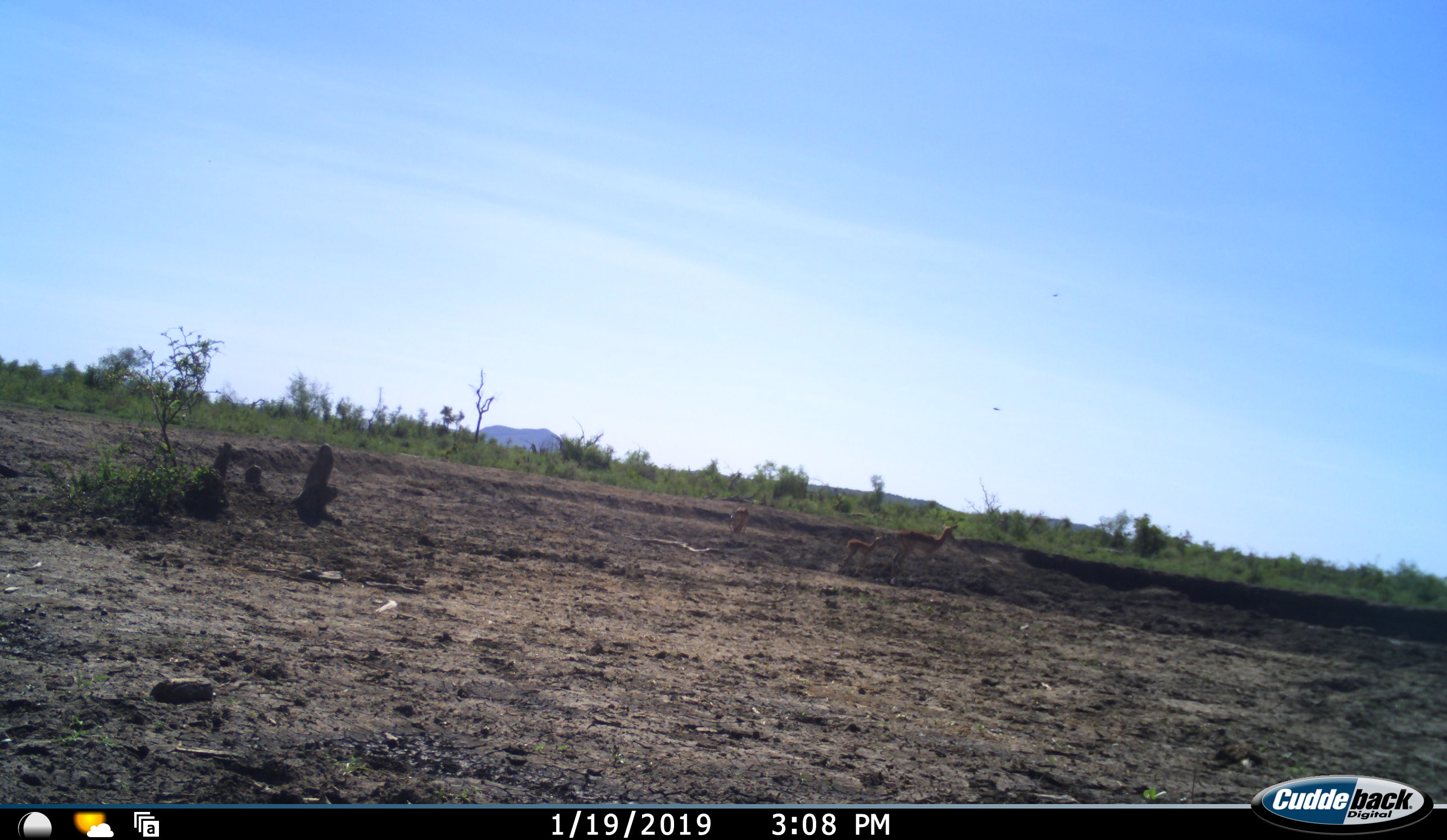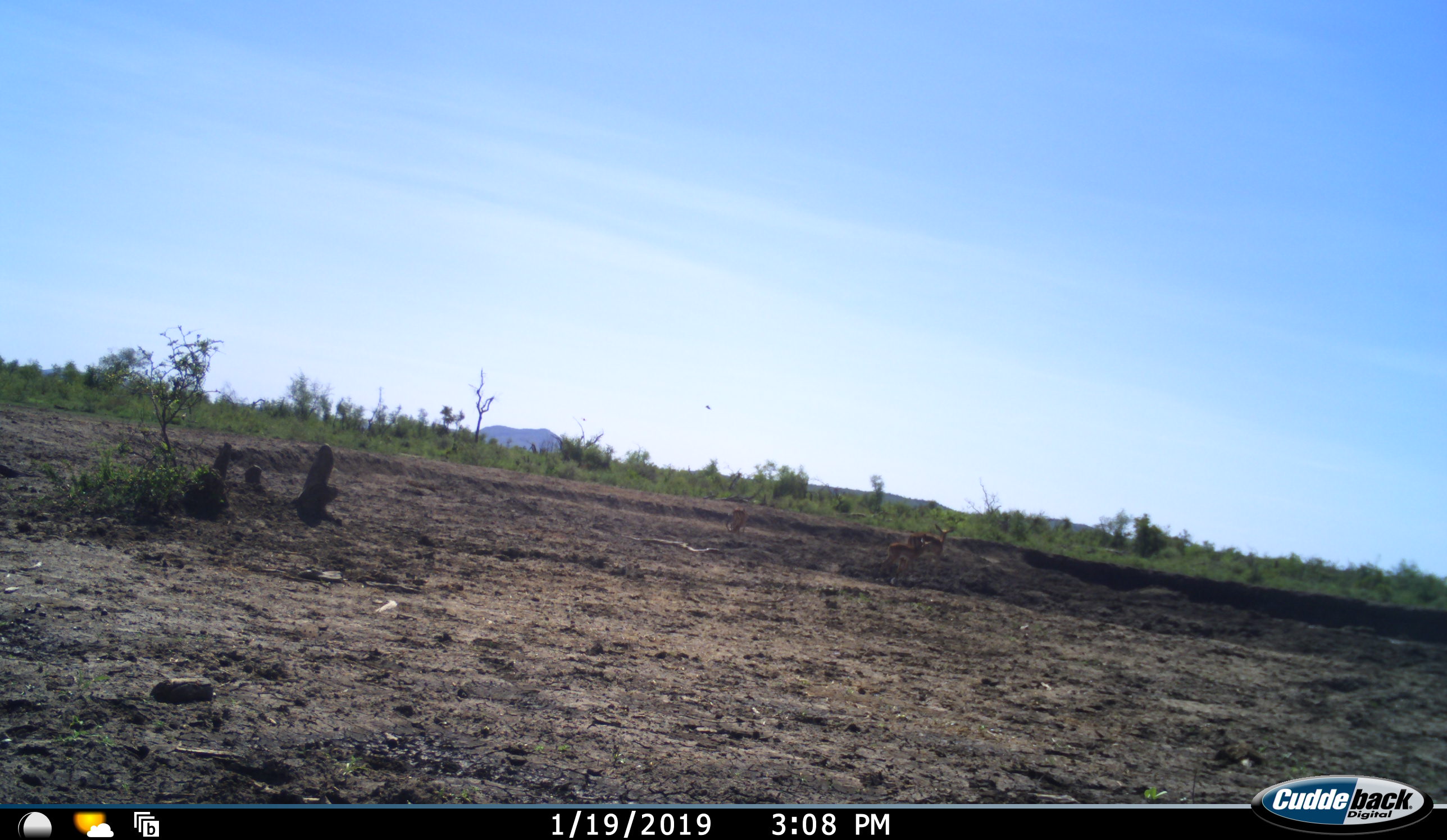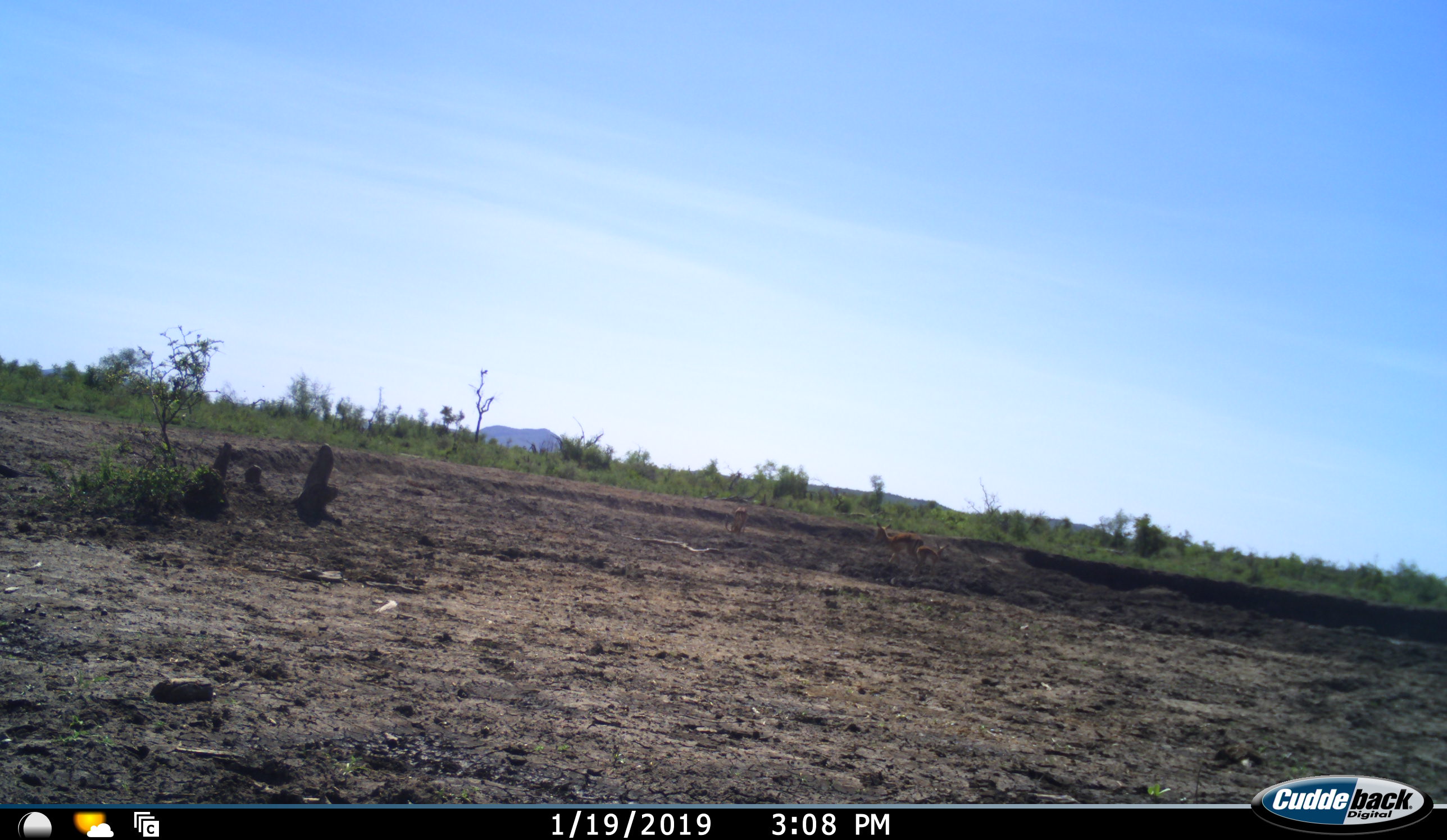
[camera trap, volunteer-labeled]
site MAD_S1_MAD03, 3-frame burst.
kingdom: Animalia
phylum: Chordata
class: Mammalia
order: Artiodactyla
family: Bovidae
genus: Aepyceros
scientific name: Aepyceros melampus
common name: impala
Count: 3.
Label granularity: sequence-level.